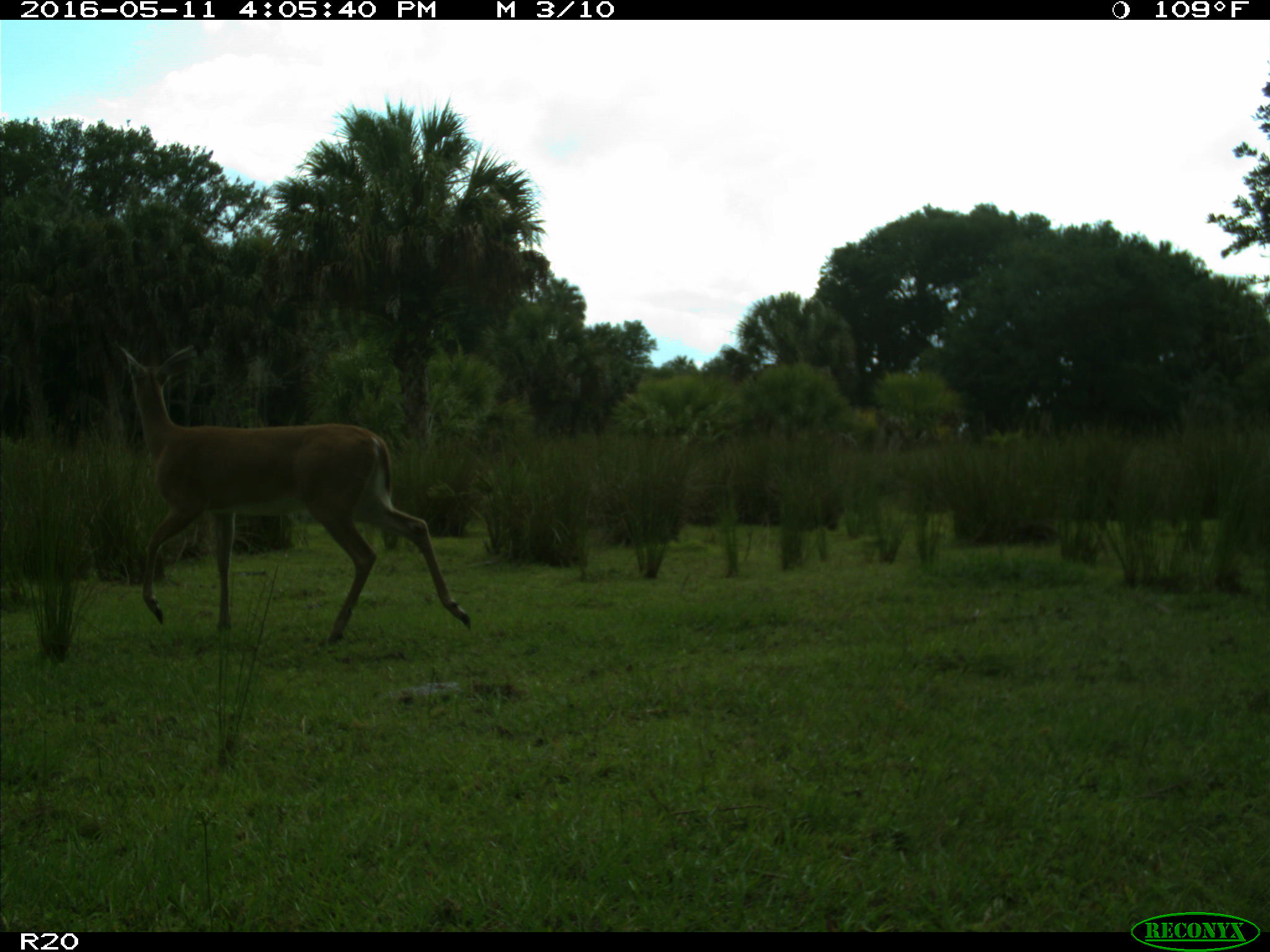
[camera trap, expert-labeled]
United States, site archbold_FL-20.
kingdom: Animalia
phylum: Chordata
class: Mammalia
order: Artiodactyla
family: Cervidae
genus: Odocoileus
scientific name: Odocoileus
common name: deer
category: unidentified deer